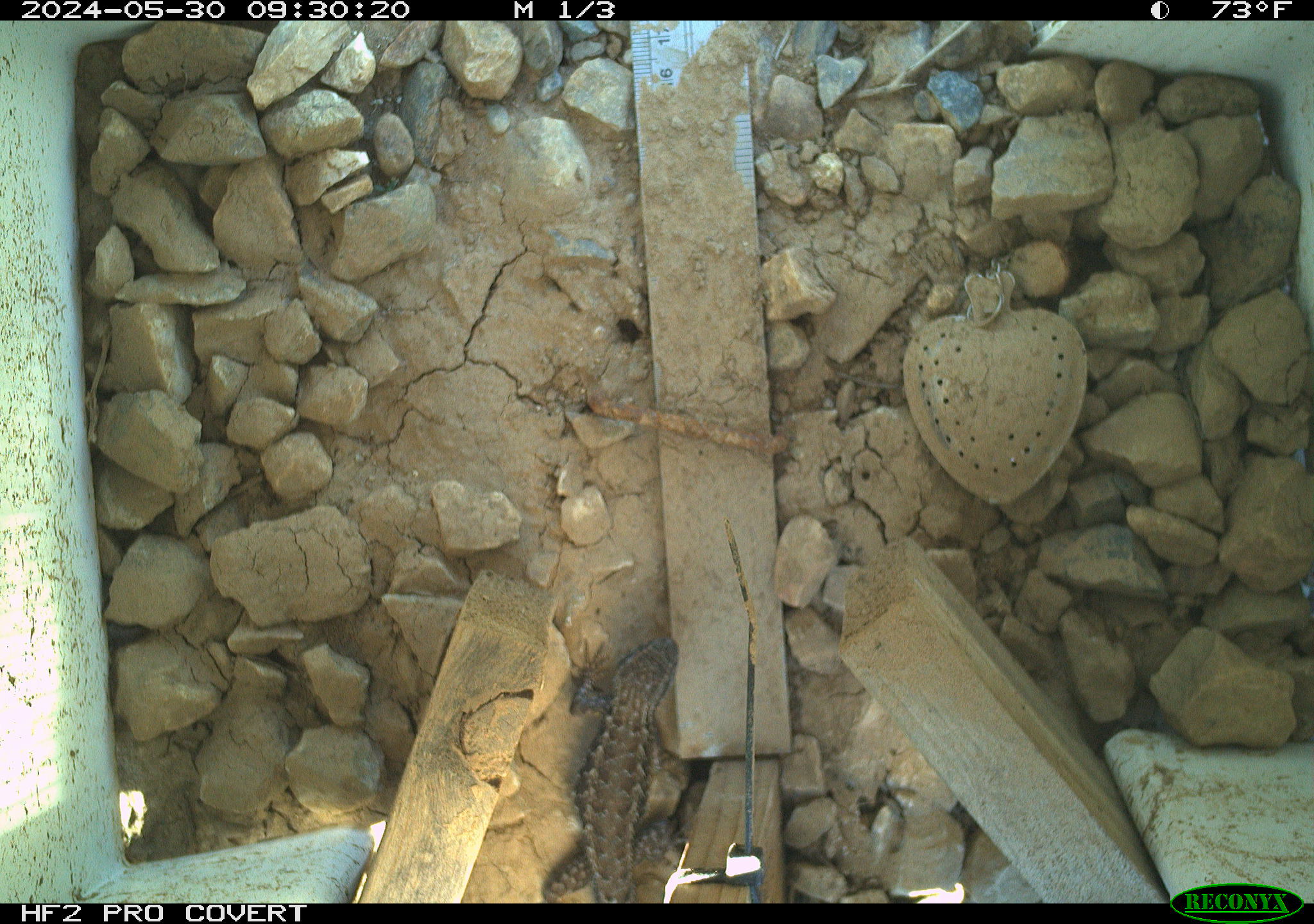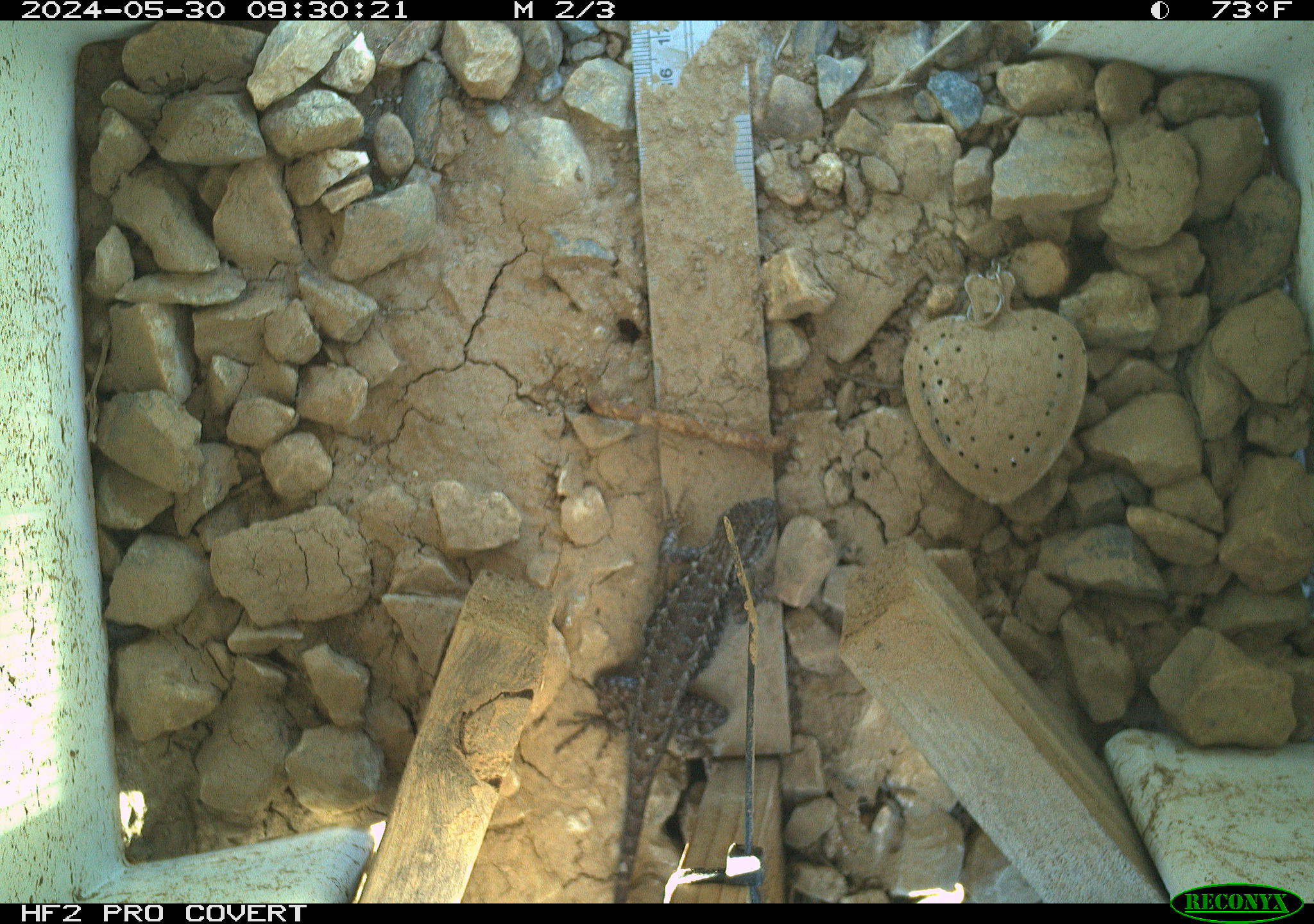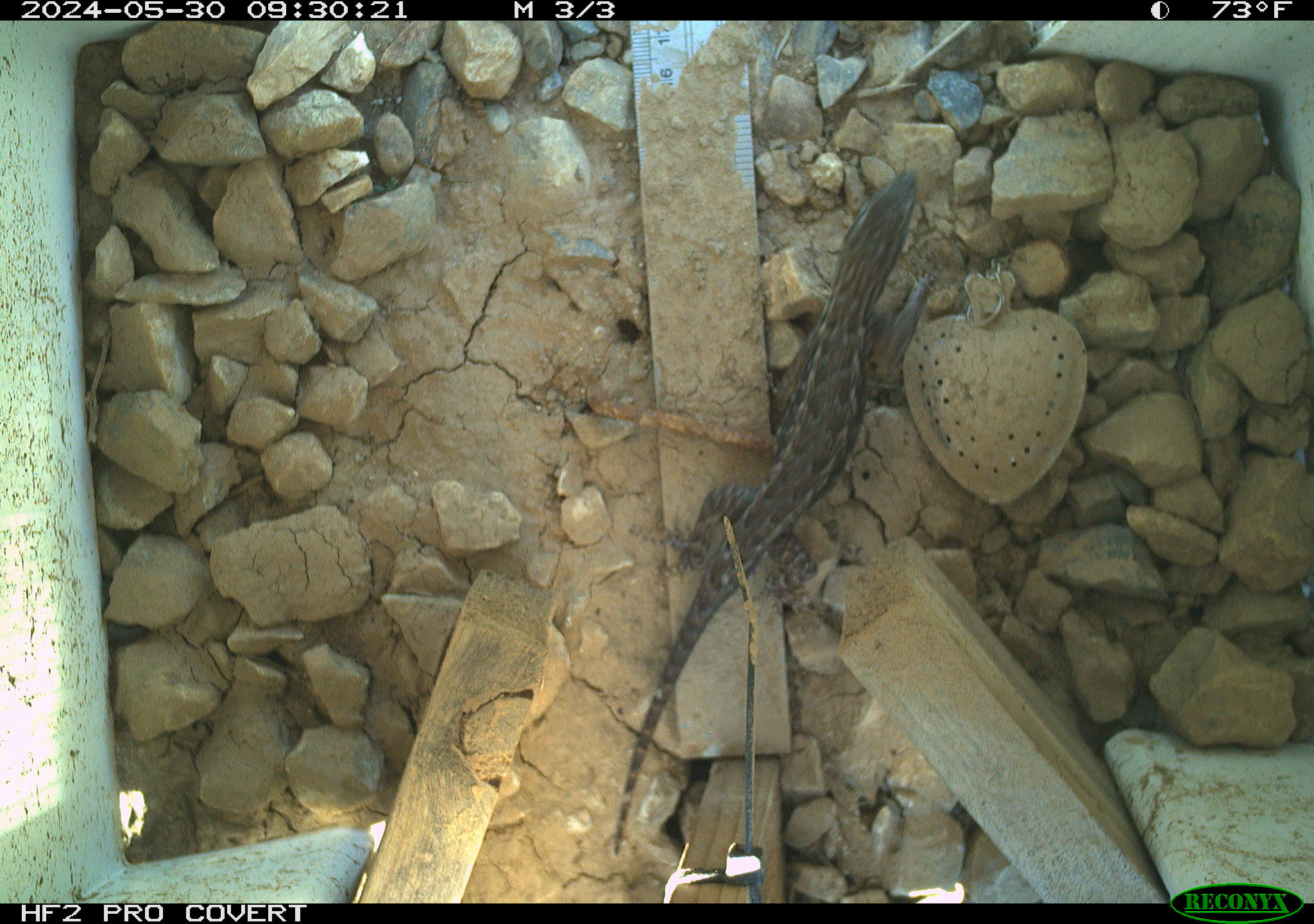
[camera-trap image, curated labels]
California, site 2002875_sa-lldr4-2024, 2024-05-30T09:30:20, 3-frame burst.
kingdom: Animalia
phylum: Chordata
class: Reptilia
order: Squamata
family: Phrynosomatidae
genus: Sceloporus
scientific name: Sceloporus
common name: spiny lizards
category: sceloporus species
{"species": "sceloporus species (spiny lizards) (Sceloporus)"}